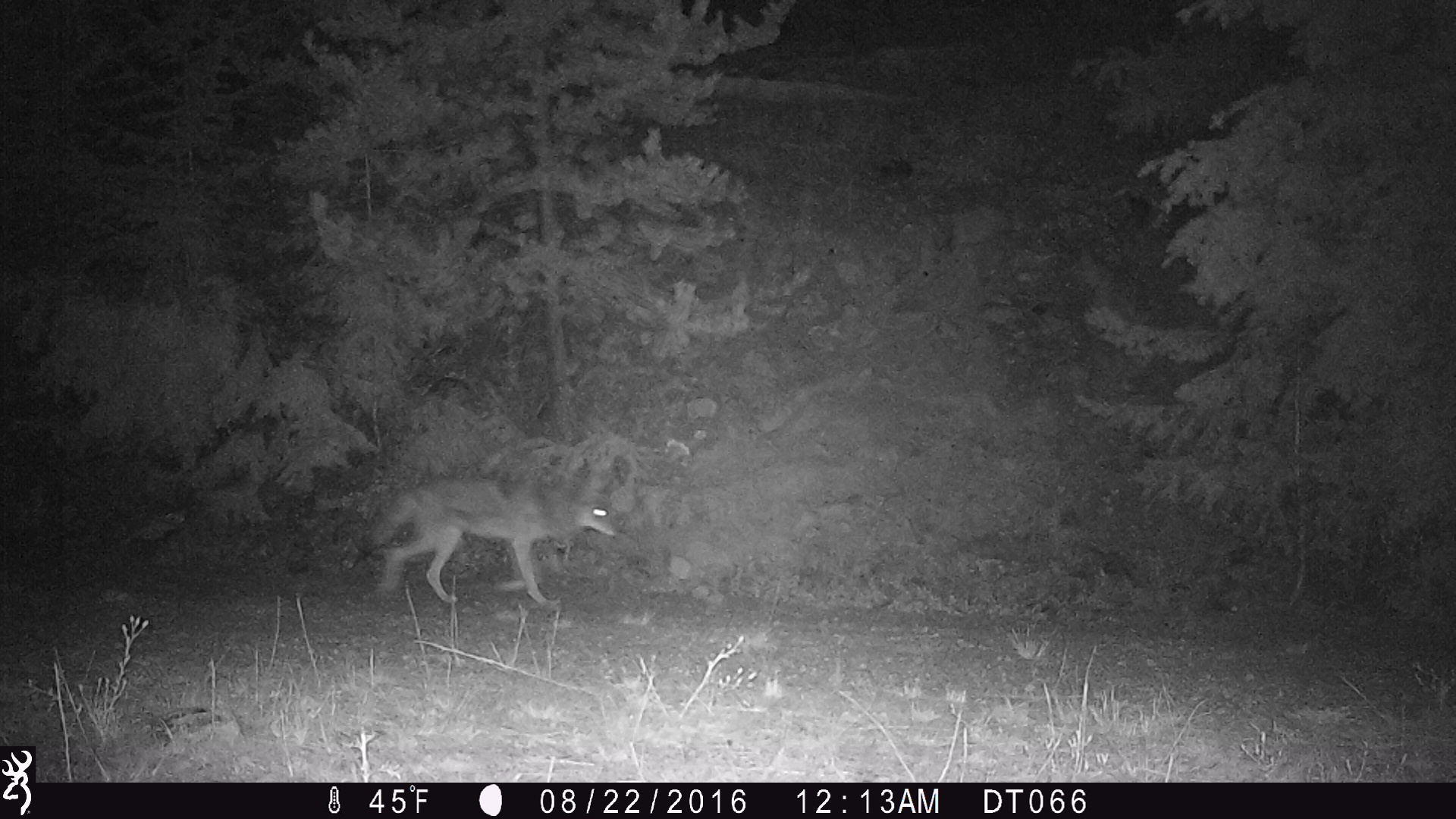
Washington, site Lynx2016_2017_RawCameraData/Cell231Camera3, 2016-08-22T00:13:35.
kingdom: Animalia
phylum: Chordata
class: Mammalia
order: Carnivora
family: Canidae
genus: Canis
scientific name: Canis latrans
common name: coyote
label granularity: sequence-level